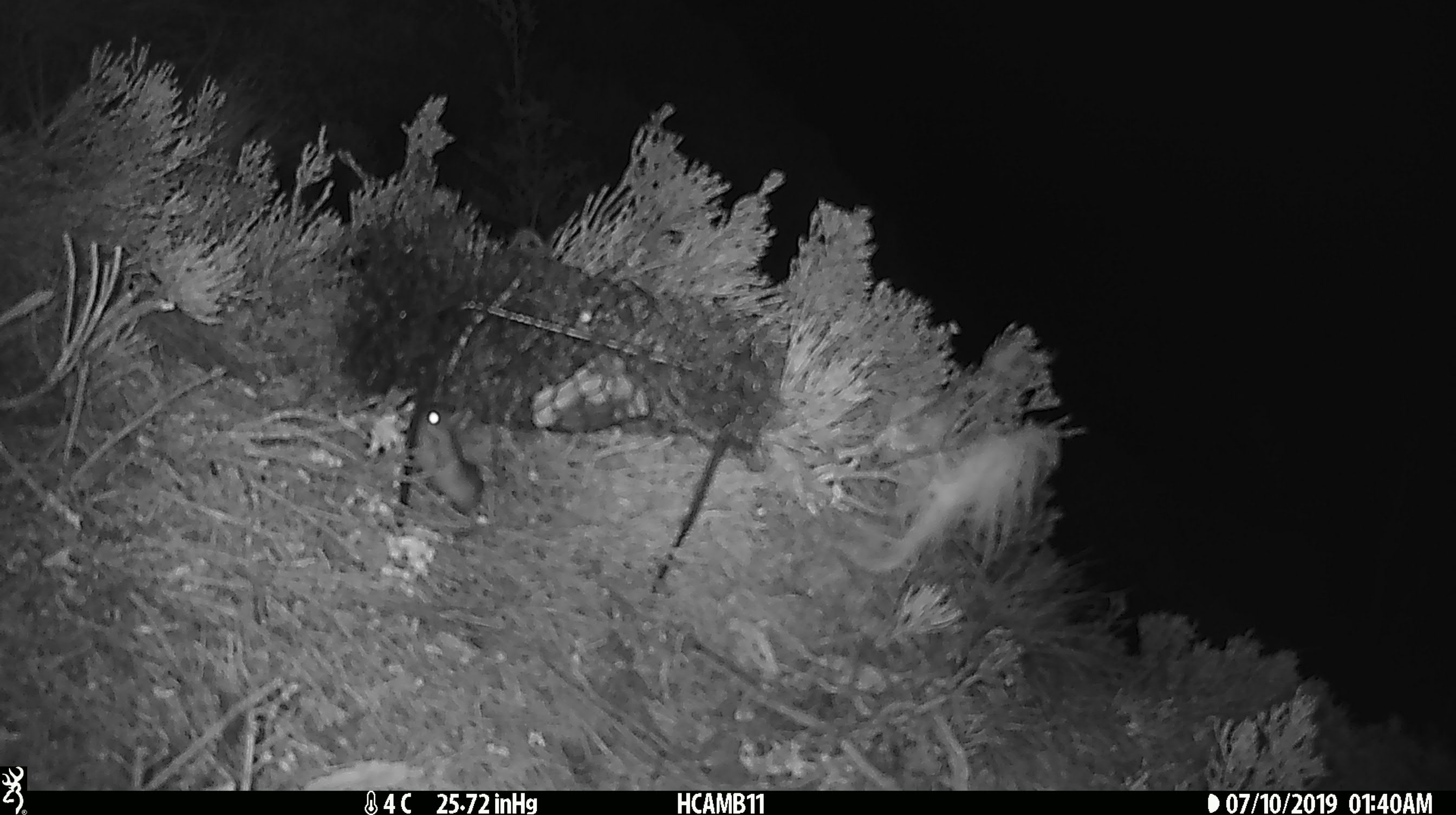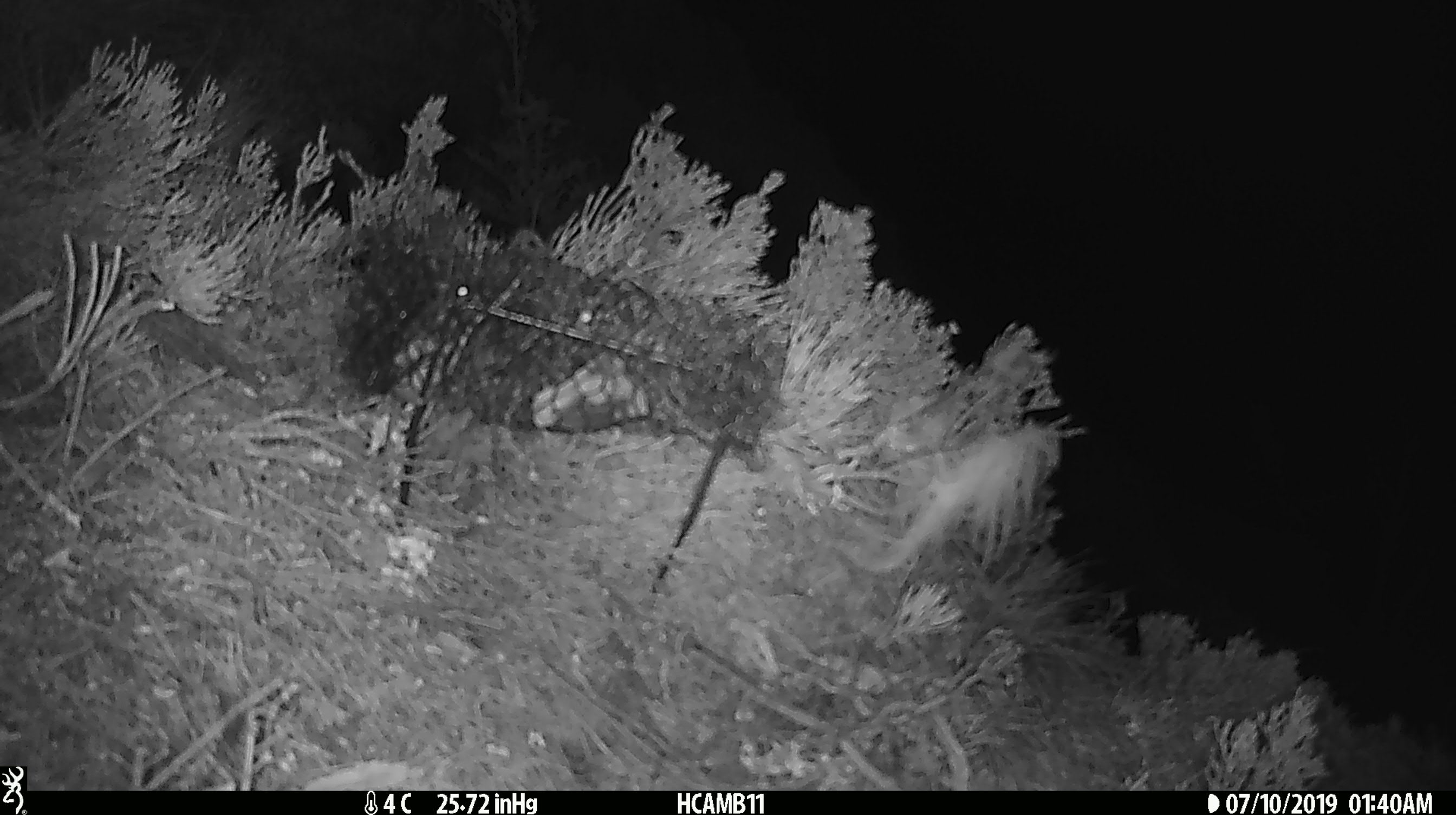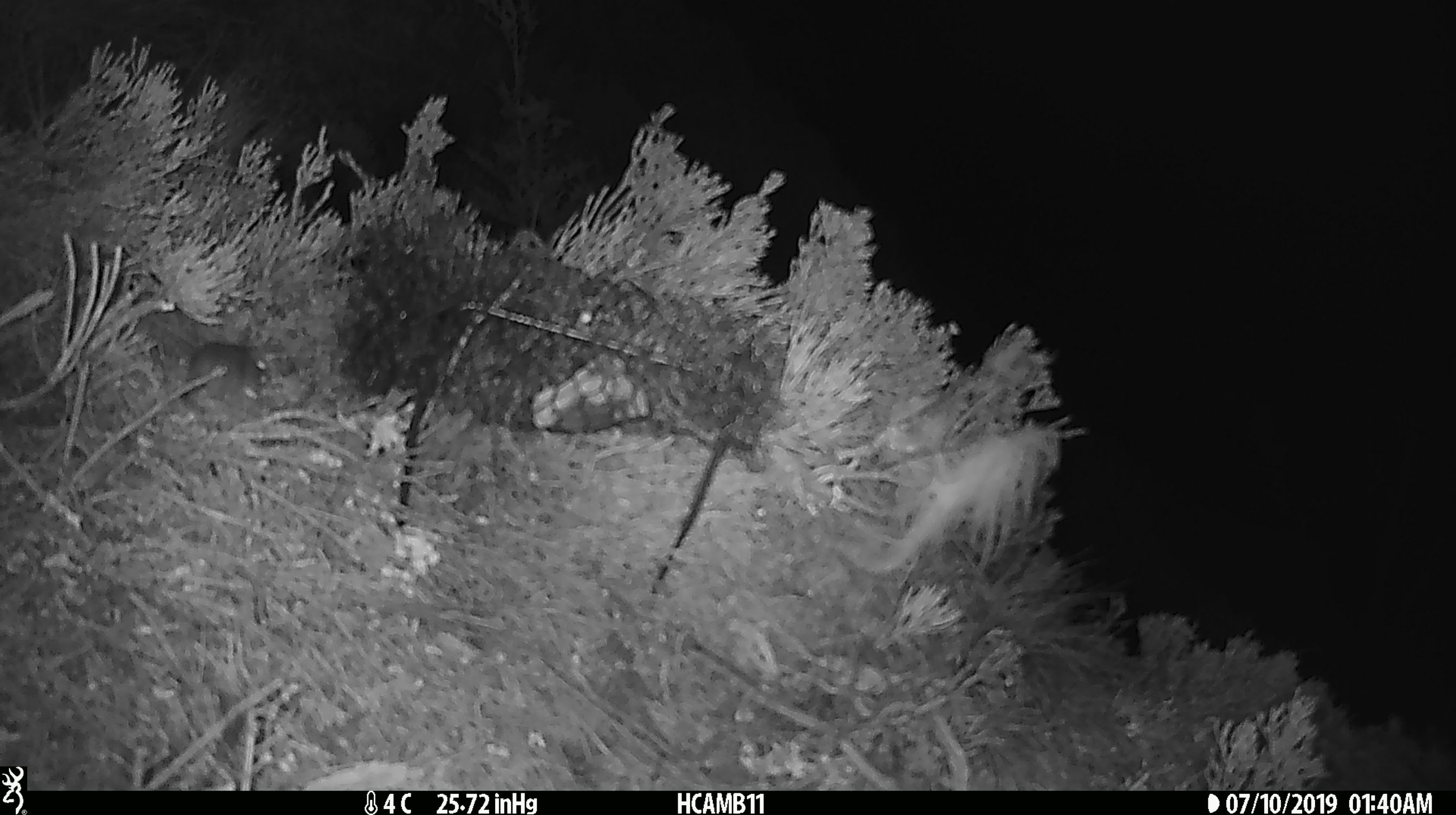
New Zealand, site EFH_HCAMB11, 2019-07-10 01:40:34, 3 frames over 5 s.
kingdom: Animalia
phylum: Chordata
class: Mammalia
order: Rodentia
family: Muridae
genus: Mus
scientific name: Mus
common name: mouse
Mouse (Mus).